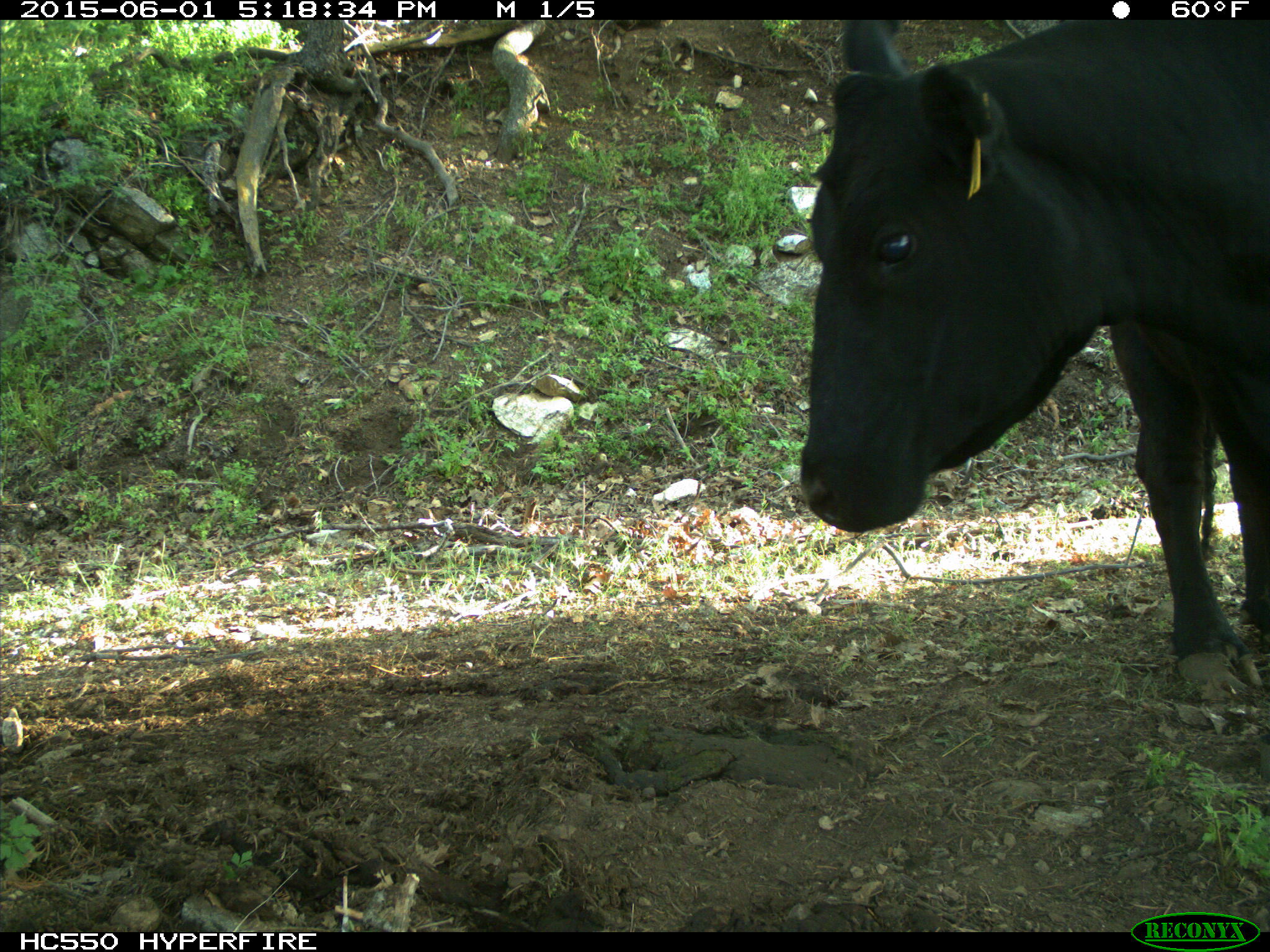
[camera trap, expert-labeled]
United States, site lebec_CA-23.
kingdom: Animalia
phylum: Chordata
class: Mammalia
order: Artiodactyla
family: Bovidae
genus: Bos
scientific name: Bos taurus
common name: domestic cow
Bos taurus (domestic cow).